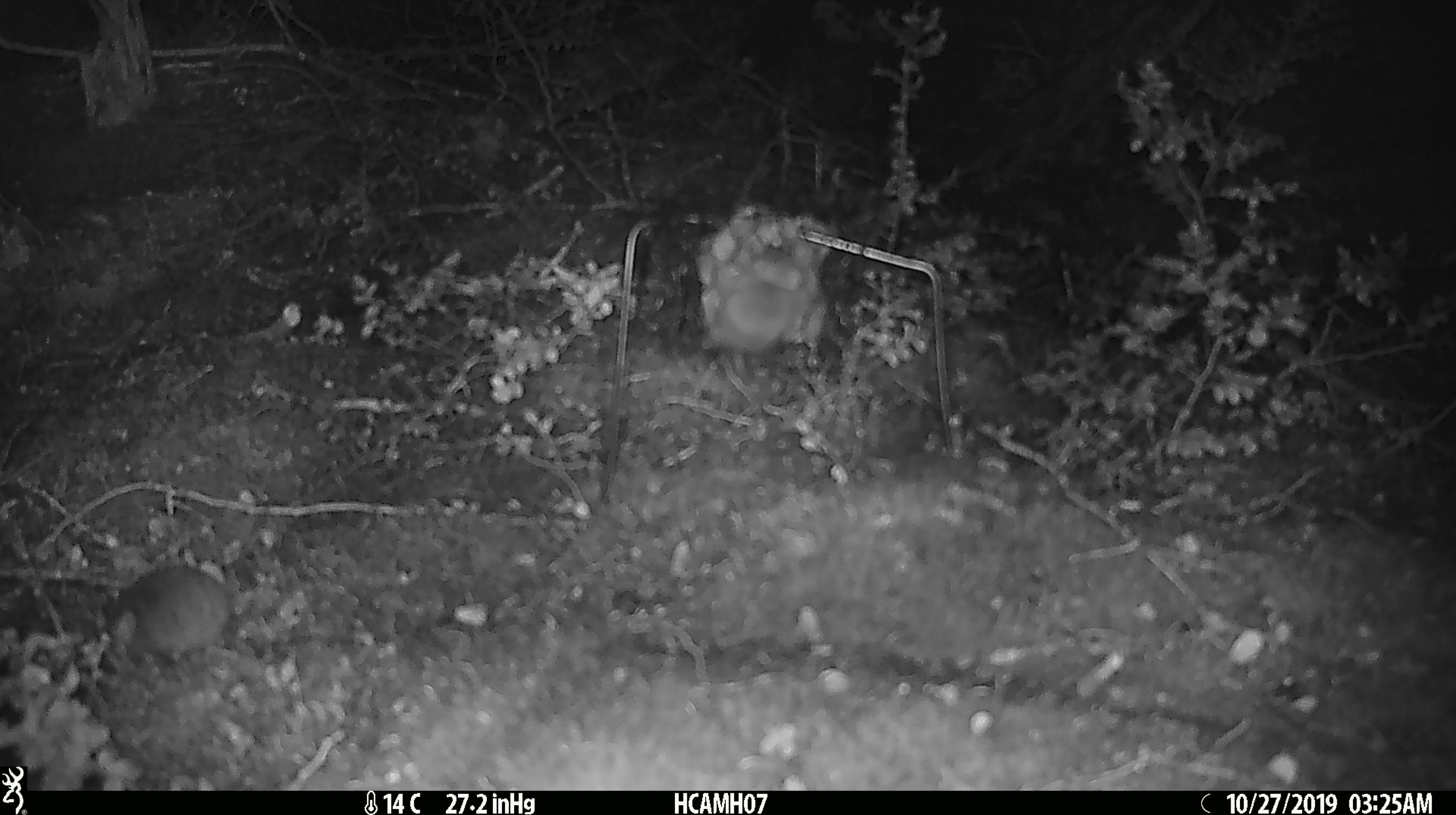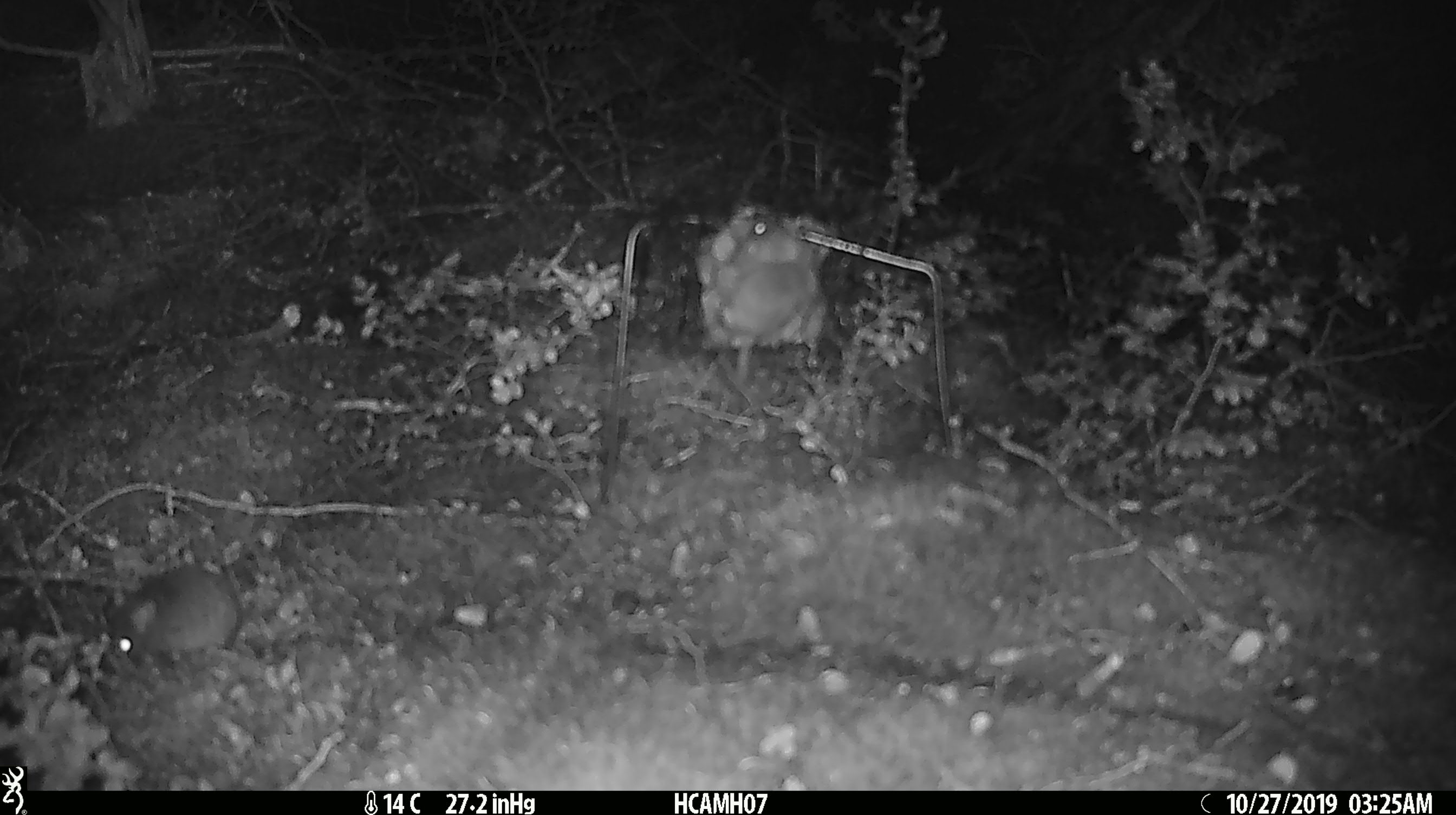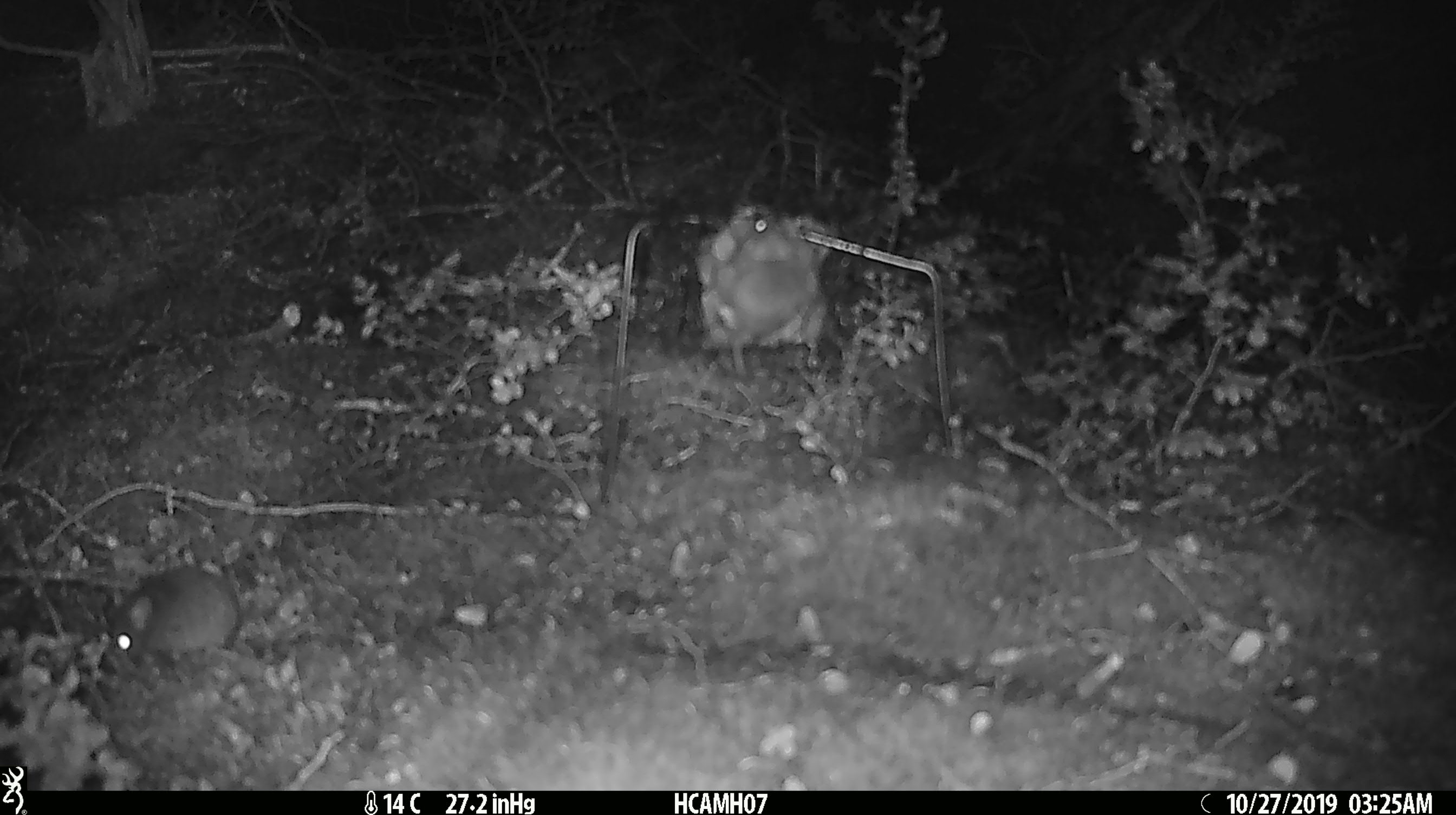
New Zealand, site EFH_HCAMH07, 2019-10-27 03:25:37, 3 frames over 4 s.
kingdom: Animalia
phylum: Chordata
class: Mammalia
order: Rodentia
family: Muridae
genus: Mus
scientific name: Mus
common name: mouse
Mouse (Mus).